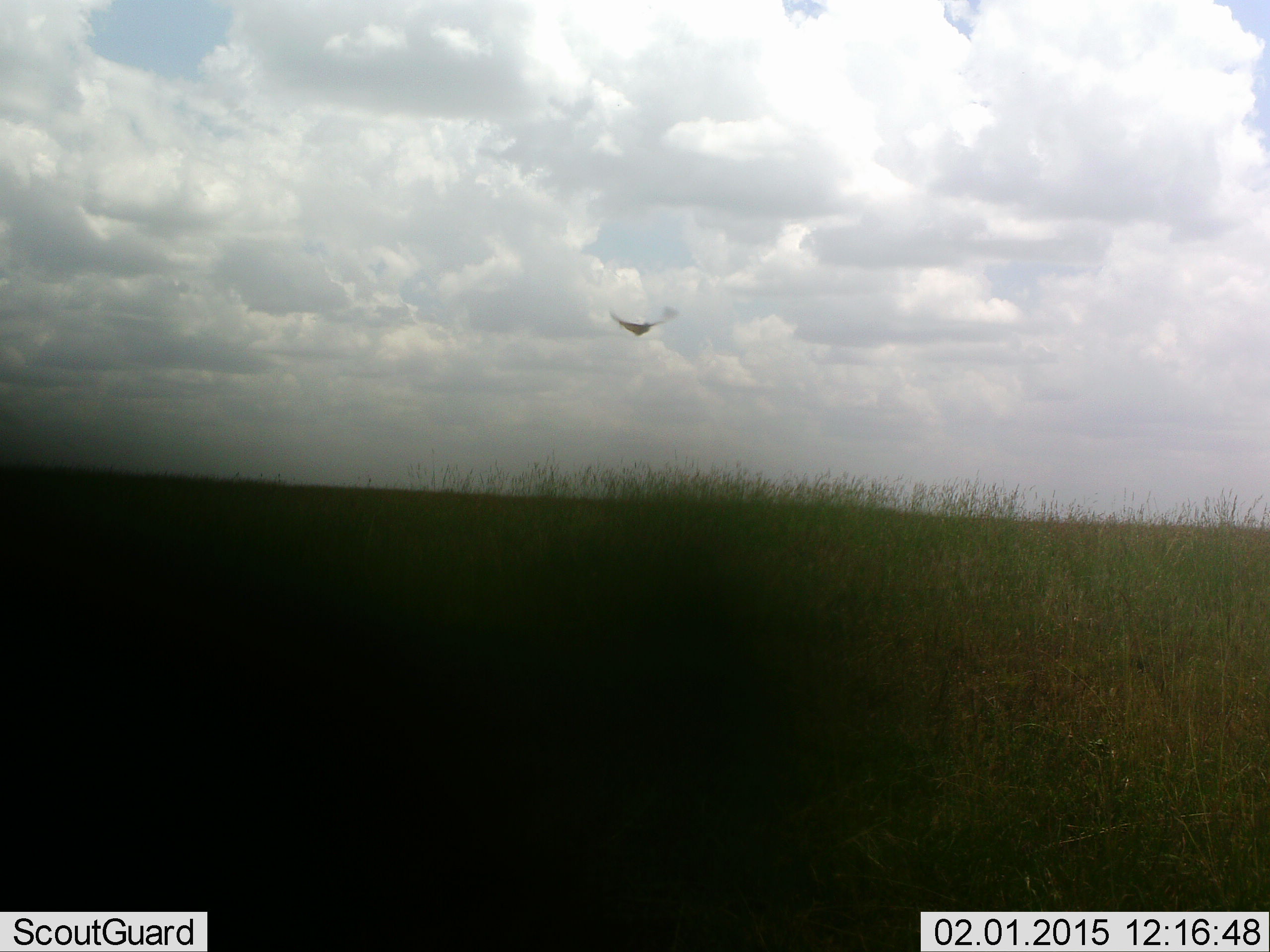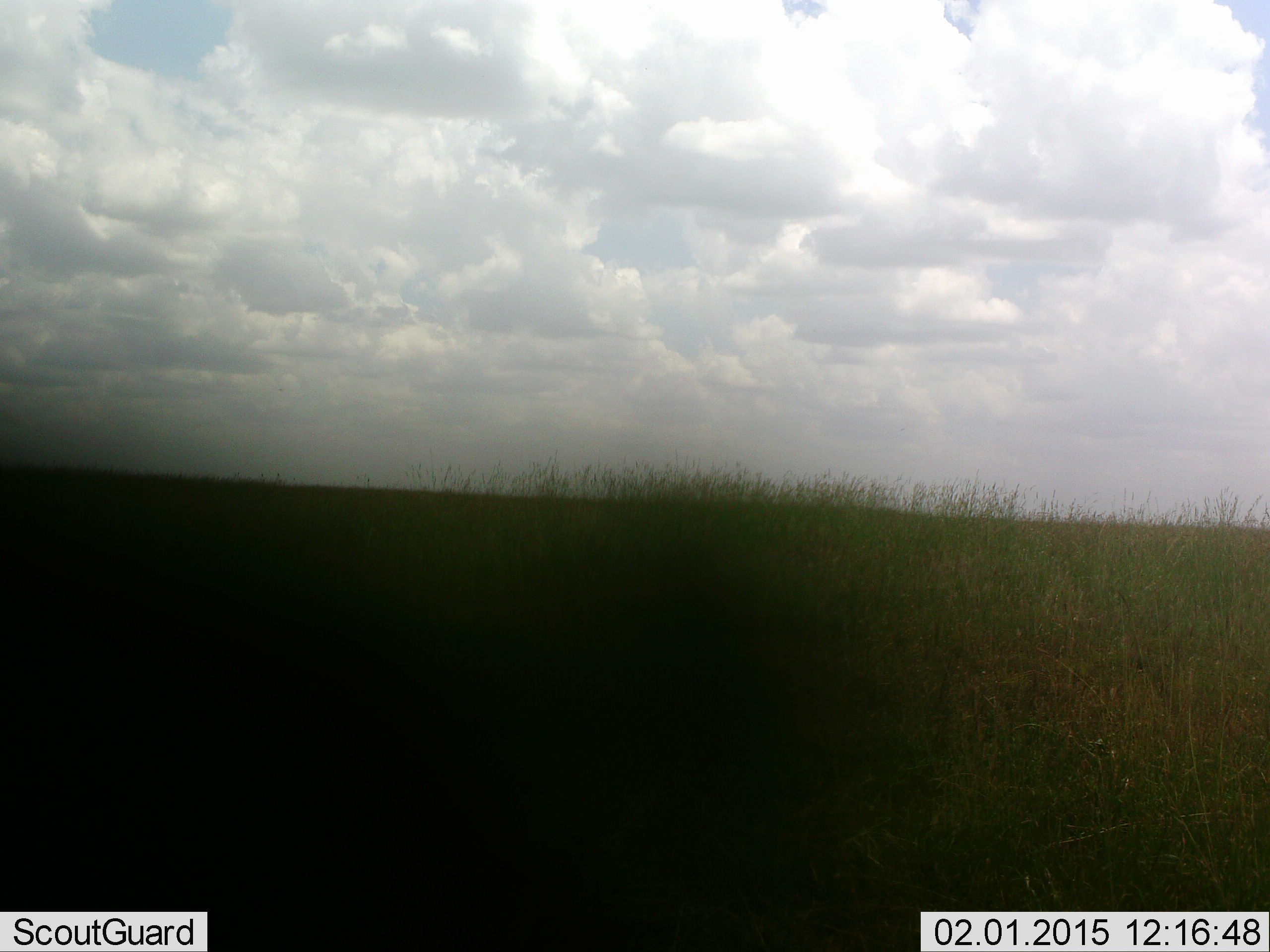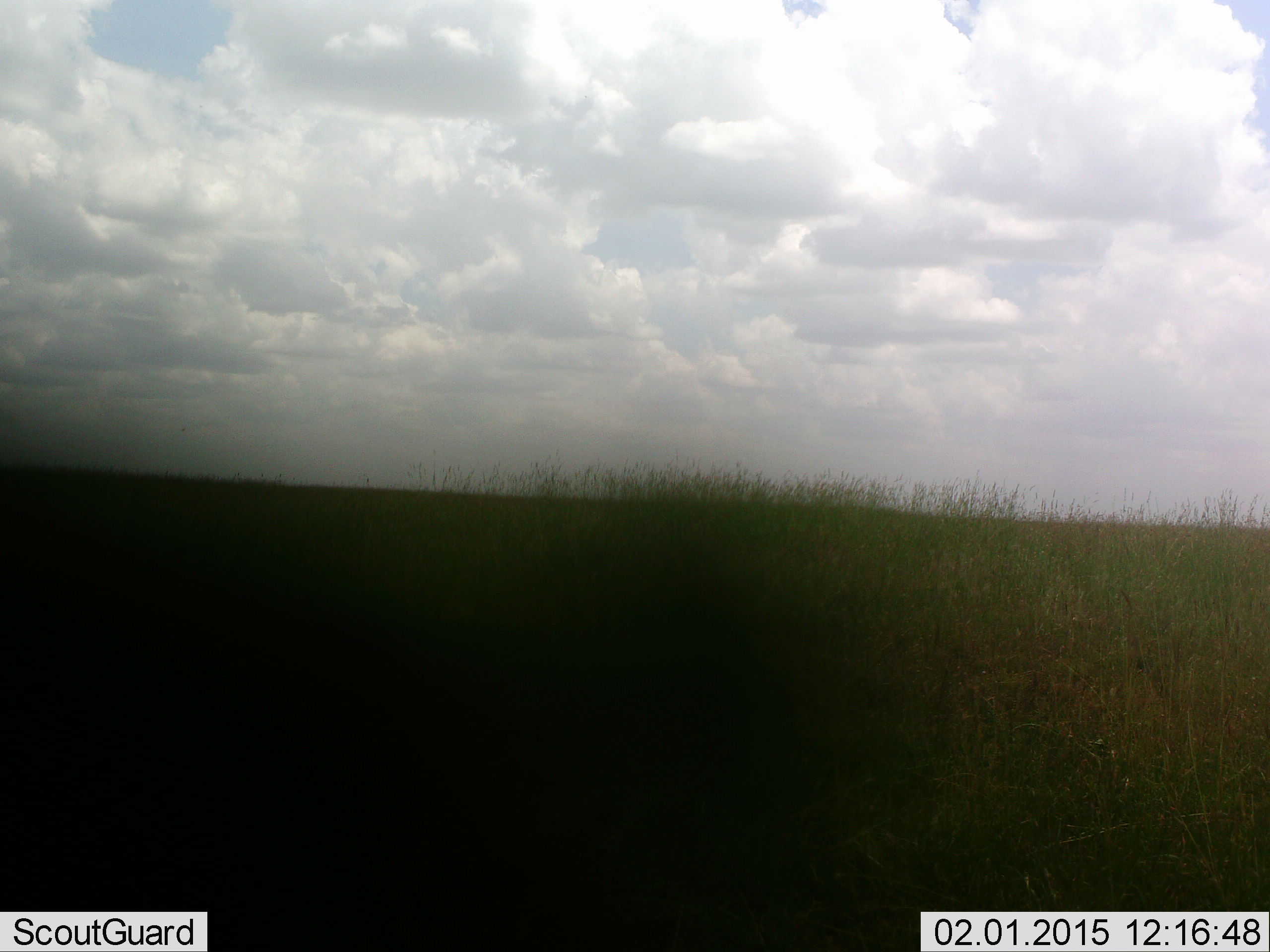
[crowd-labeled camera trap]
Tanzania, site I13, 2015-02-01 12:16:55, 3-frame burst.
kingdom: Animalia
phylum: Chordata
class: Aves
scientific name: Aves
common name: bird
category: otherbird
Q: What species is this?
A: Otherbird (bird) (Aves).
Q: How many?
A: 1.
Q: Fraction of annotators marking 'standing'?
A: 0%.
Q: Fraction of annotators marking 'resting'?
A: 0%.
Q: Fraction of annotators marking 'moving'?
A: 100%.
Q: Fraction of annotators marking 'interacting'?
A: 0%.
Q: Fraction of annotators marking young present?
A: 0%.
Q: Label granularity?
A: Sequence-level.